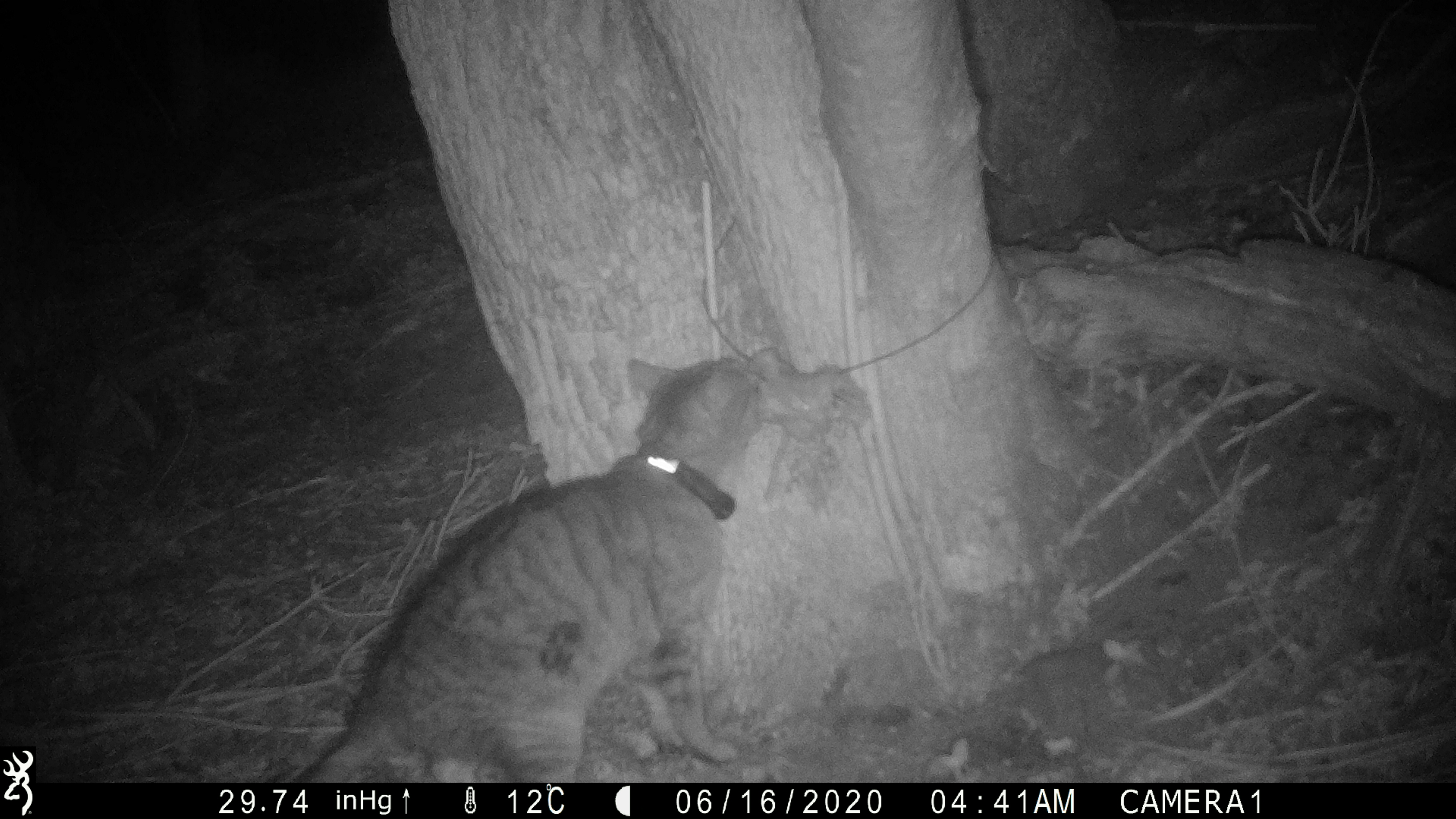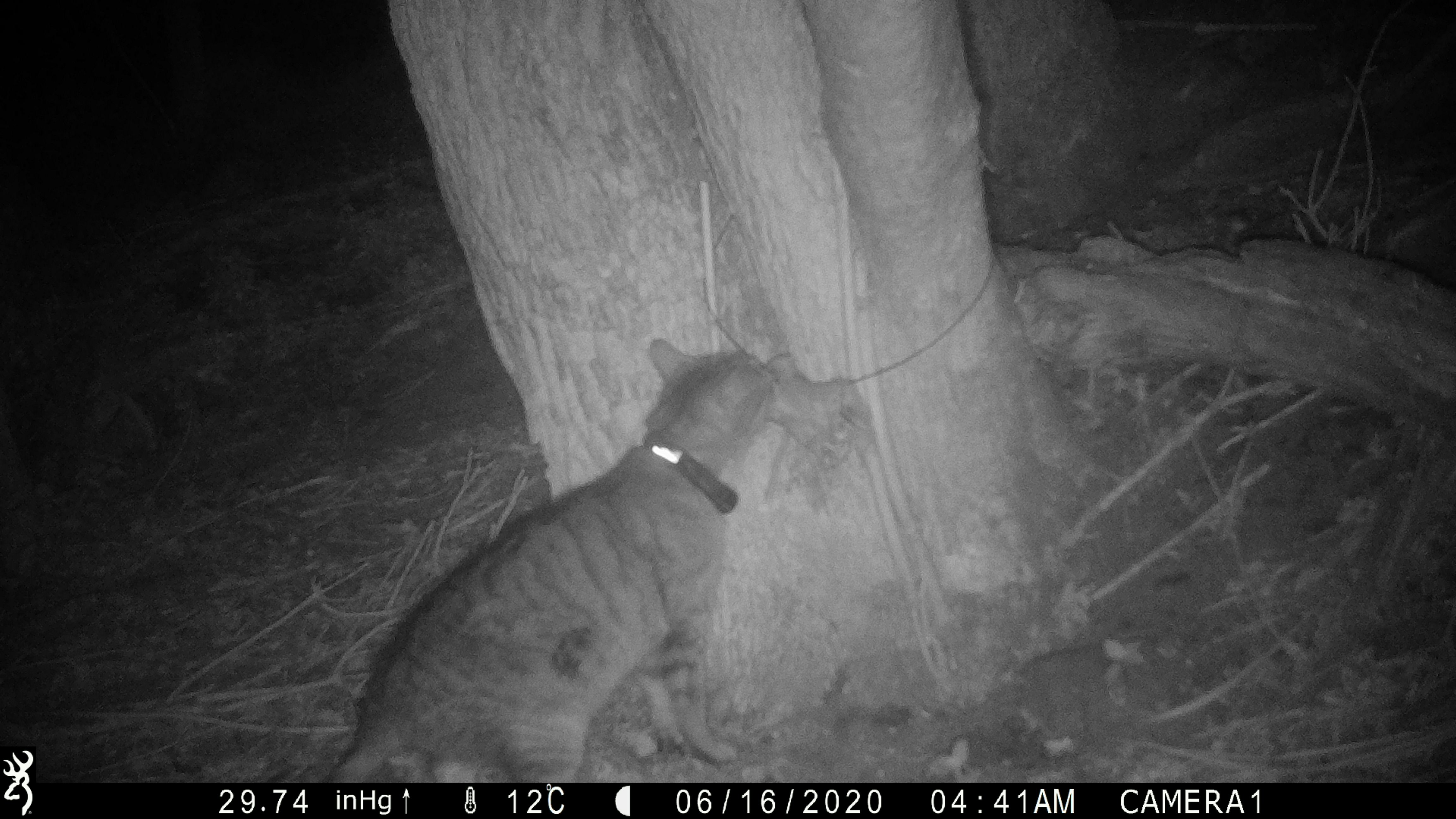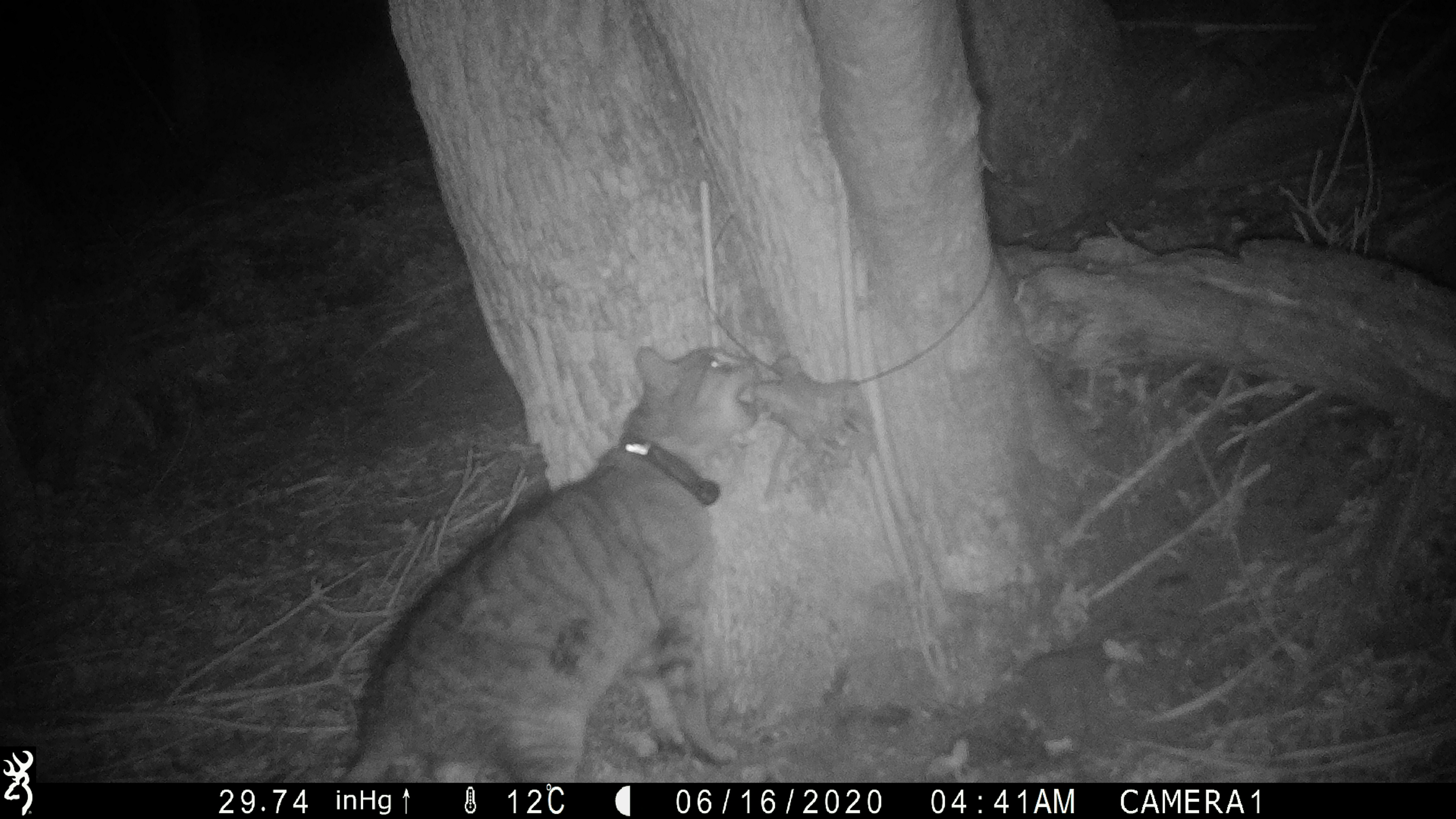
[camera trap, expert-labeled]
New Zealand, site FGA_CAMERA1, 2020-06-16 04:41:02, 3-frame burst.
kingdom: Animalia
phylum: Chordata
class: Mammalia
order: Carnivora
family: Felidae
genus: Felis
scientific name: Felis catus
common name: domestic cat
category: cat